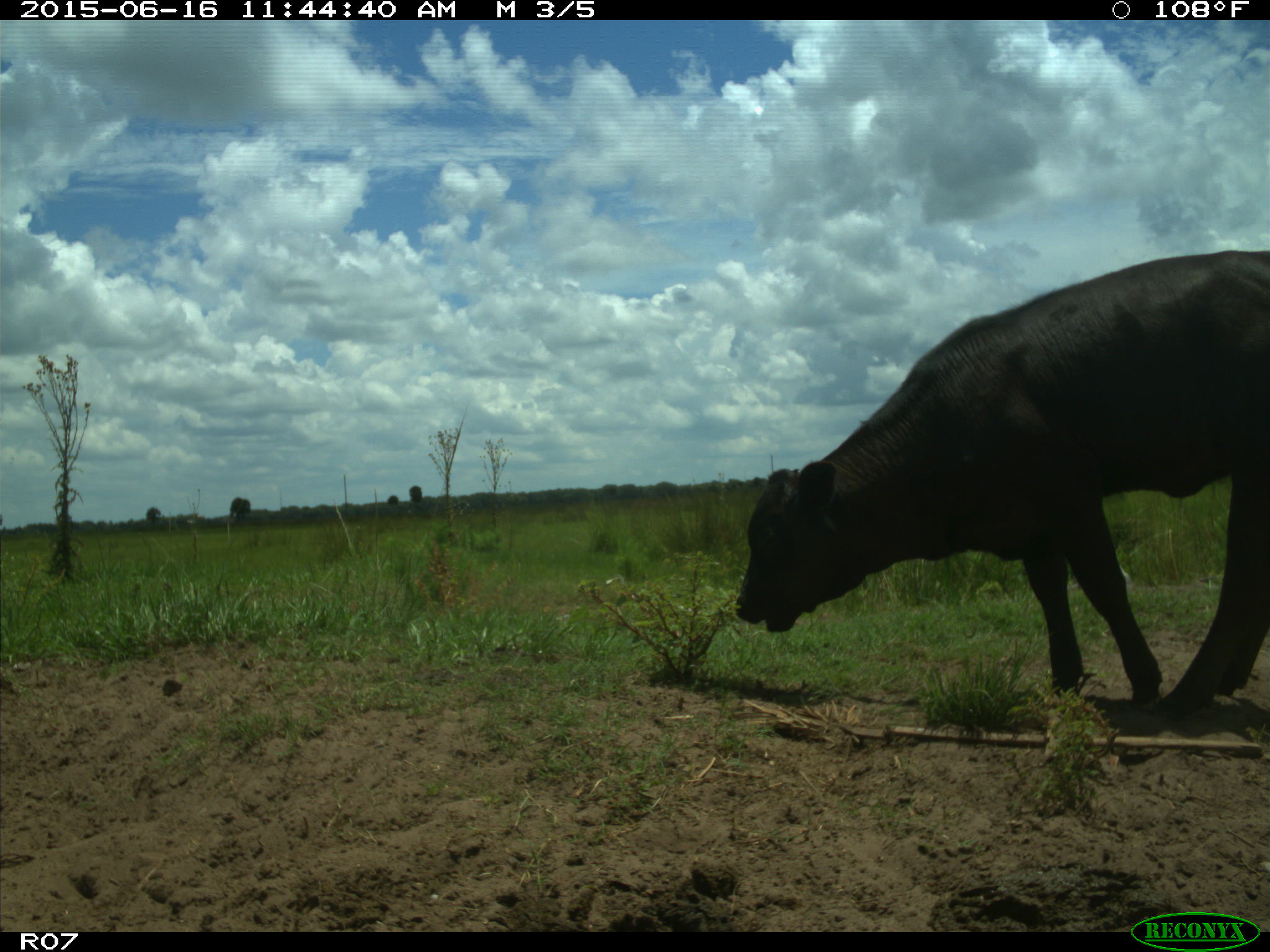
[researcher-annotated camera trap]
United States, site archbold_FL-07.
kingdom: Animalia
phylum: Chordata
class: Mammalia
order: Artiodactyla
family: Bovidae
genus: Bos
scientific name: Bos taurus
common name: domestic cow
Bos taurus (domestic cow).